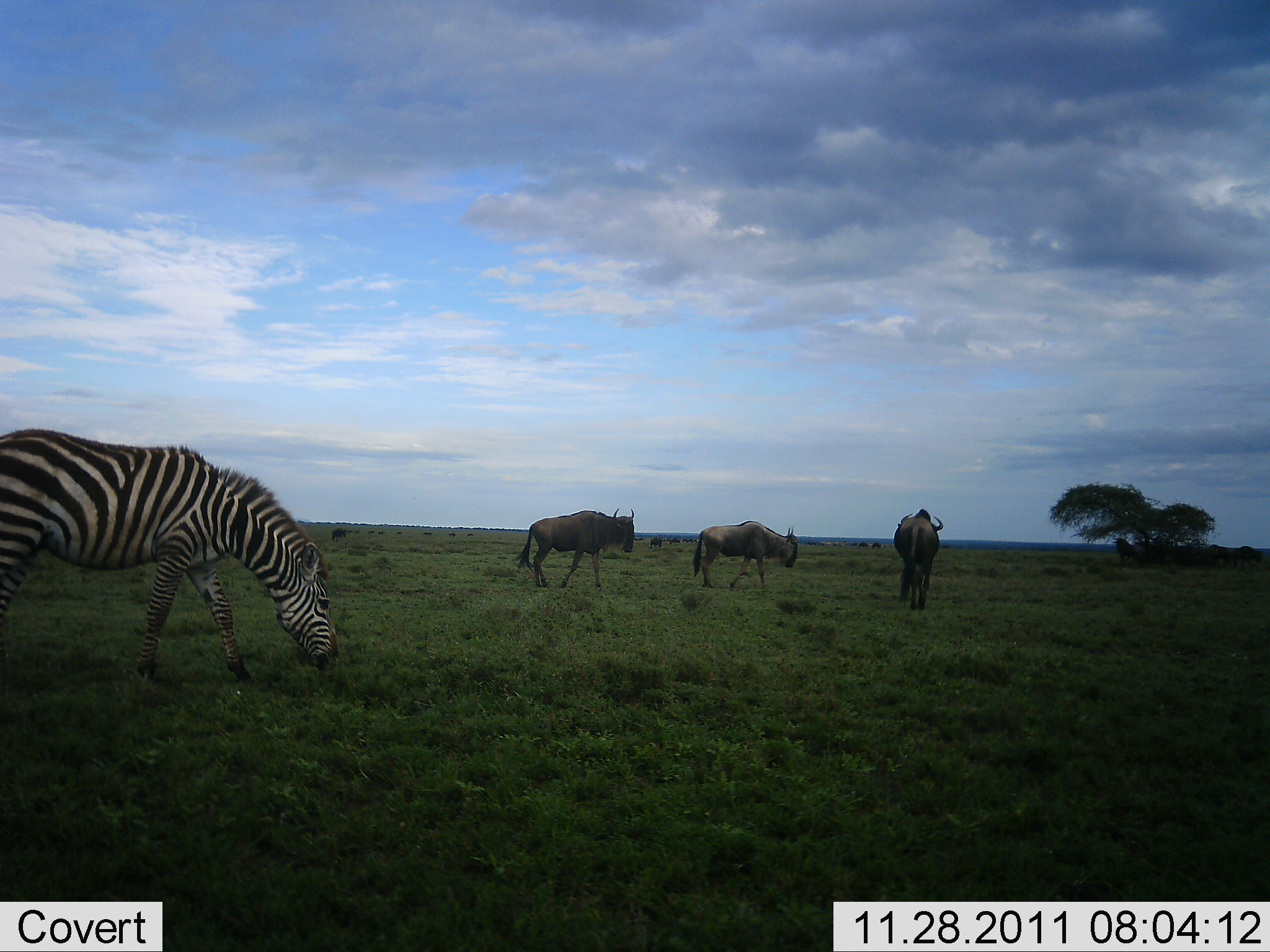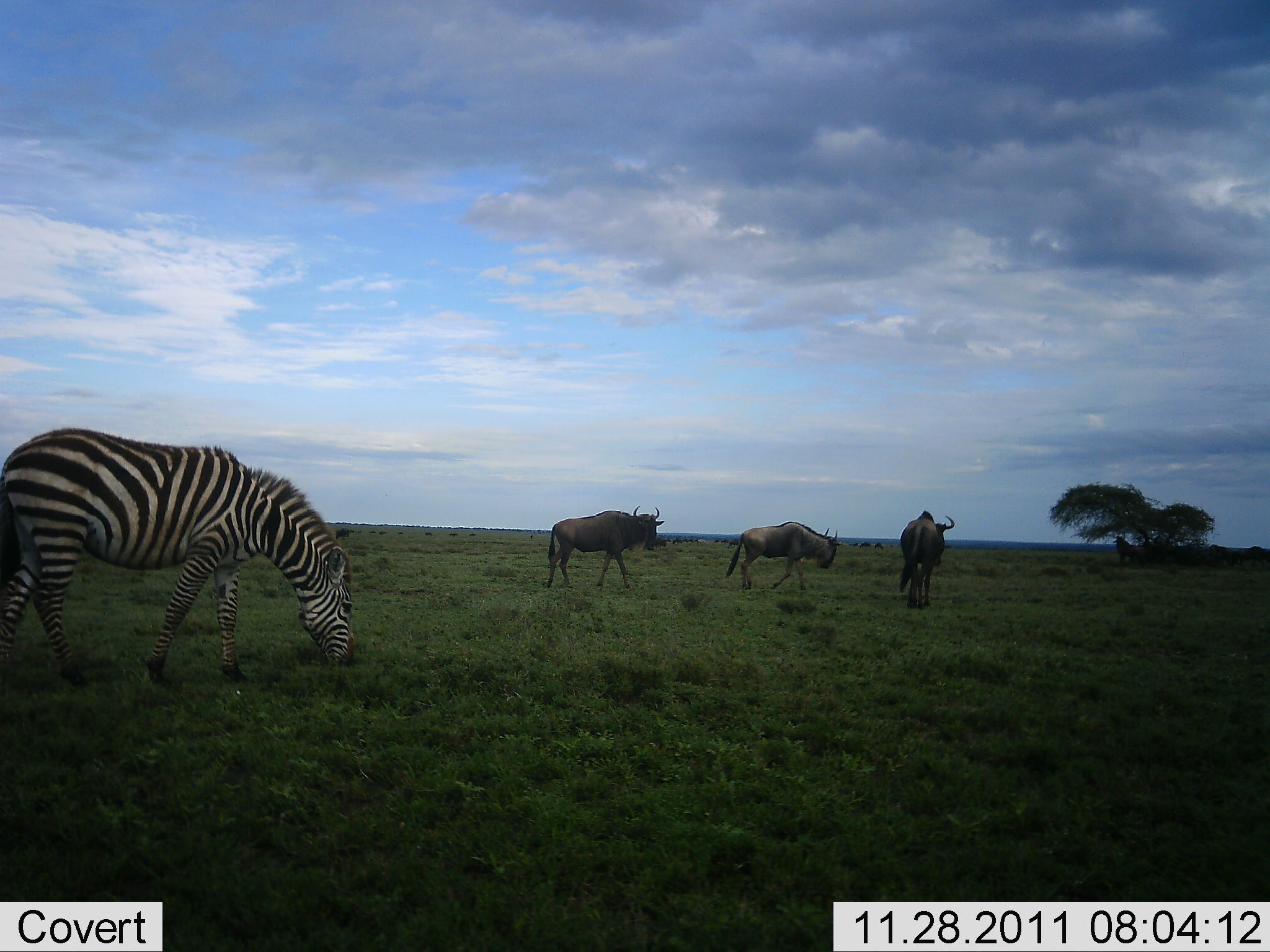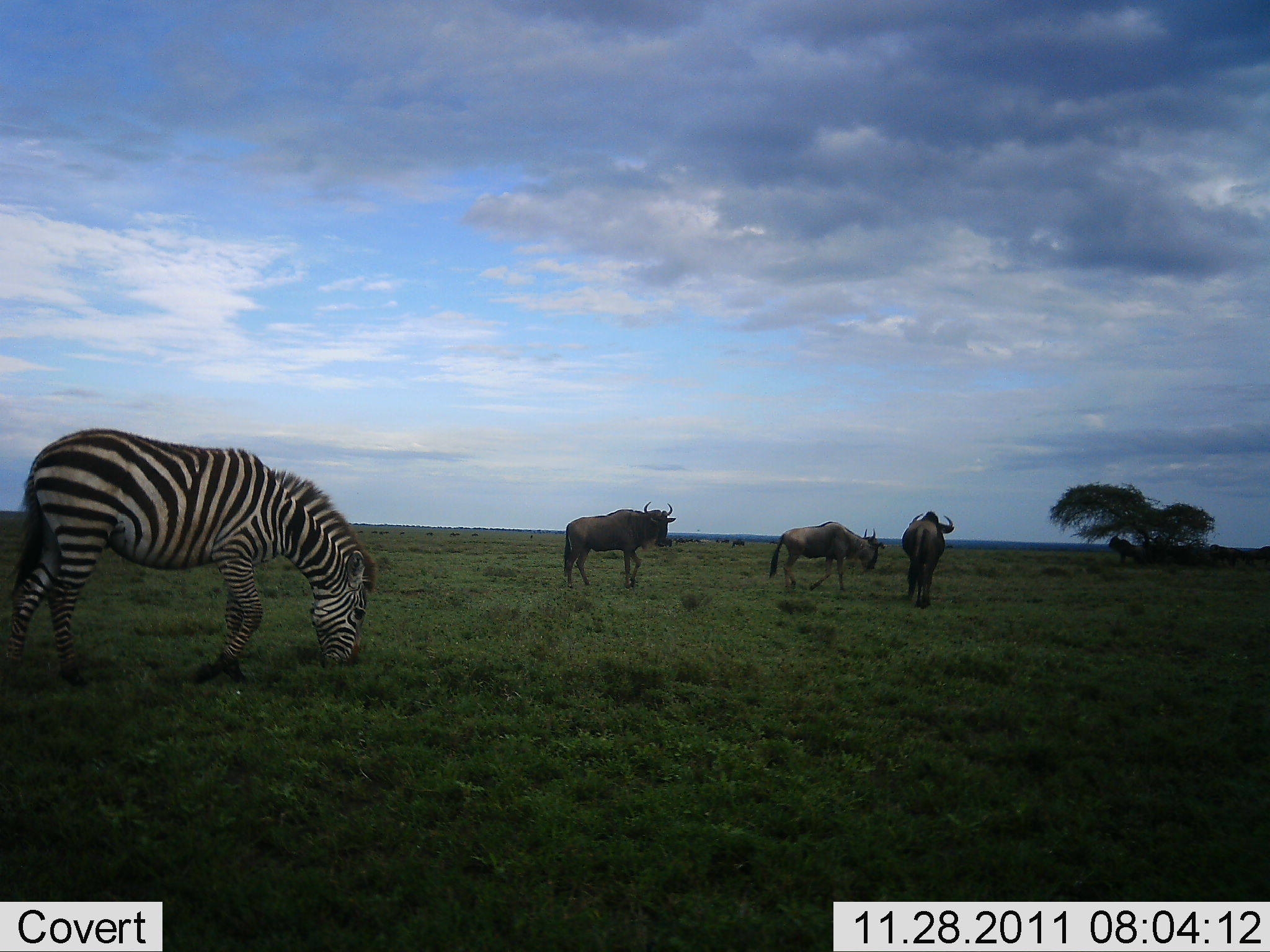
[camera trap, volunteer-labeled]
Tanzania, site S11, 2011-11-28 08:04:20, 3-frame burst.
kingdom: Animalia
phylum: Chordata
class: Mammalia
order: Artiodactyla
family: Bovidae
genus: Connochaetes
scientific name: Connochaetes taurinus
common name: blue wildebeest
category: wildebeest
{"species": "wildebeest (blue wildebeest) (Connochaetes taurinus)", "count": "6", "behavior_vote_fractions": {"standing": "25%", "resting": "8%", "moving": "100%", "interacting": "0%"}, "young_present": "0%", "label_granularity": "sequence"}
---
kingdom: Animalia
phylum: Chordata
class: Mammalia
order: Perissodactyla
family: Equidae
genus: Equus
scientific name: Equus quagga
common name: plains zebra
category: zebra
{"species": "zebra (plains zebra) (Equus quagga)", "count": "1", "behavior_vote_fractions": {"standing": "17%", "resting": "0%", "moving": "8%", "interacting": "0%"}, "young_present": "0%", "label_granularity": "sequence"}